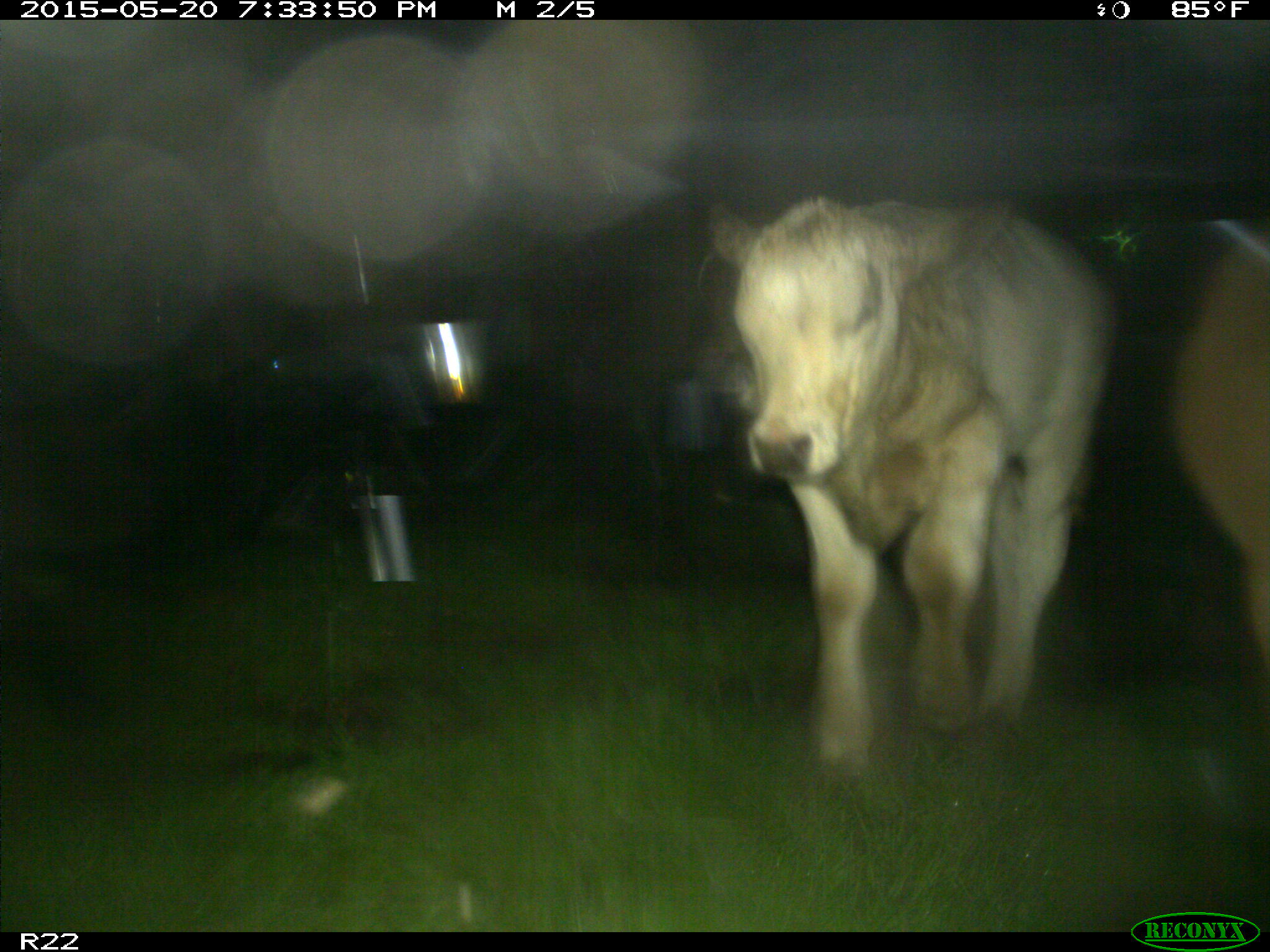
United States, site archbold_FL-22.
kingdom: Animalia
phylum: Chordata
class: Mammalia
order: Artiodactyla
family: Bovidae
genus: Bos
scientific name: Bos taurus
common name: domestic cow